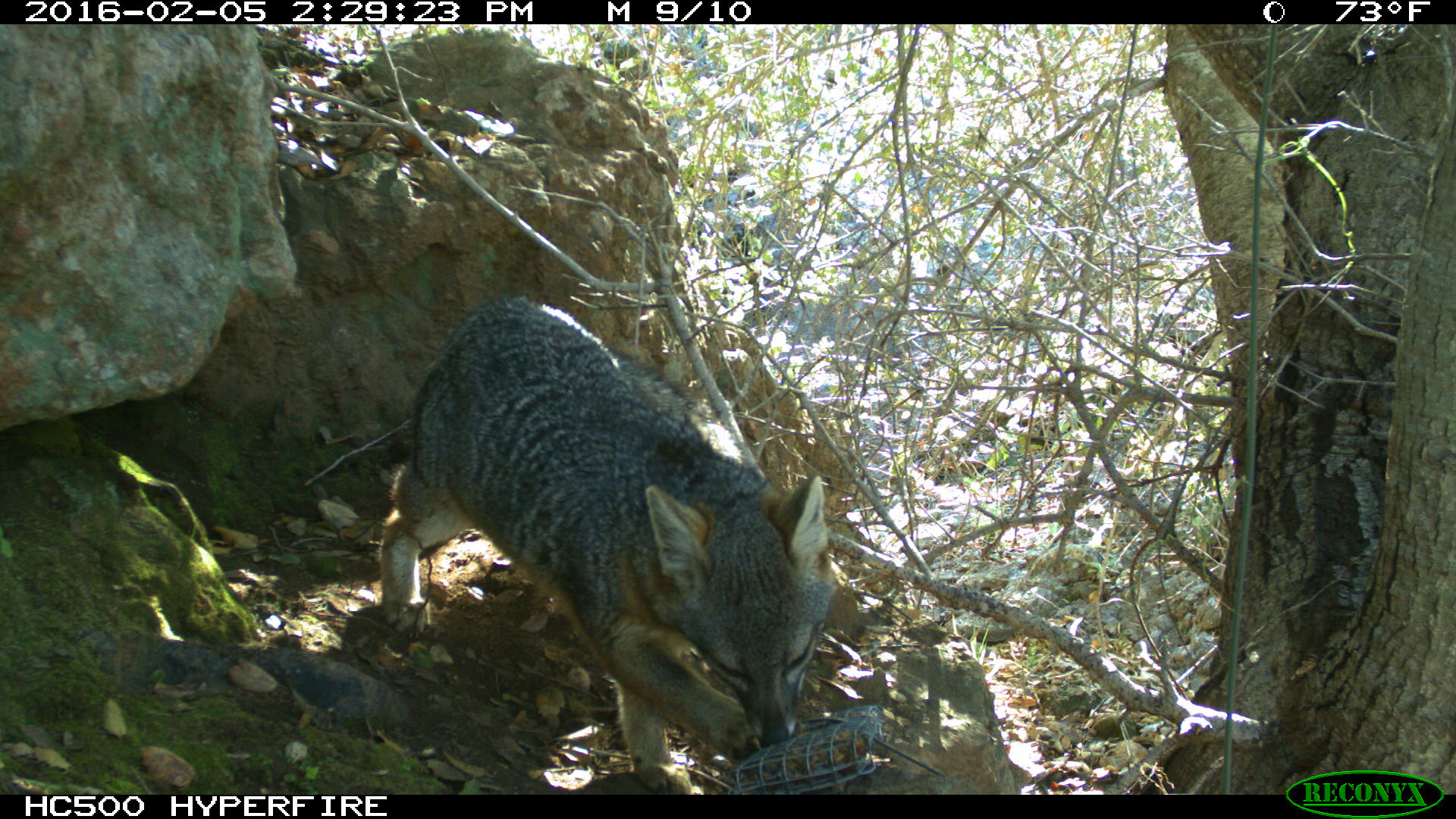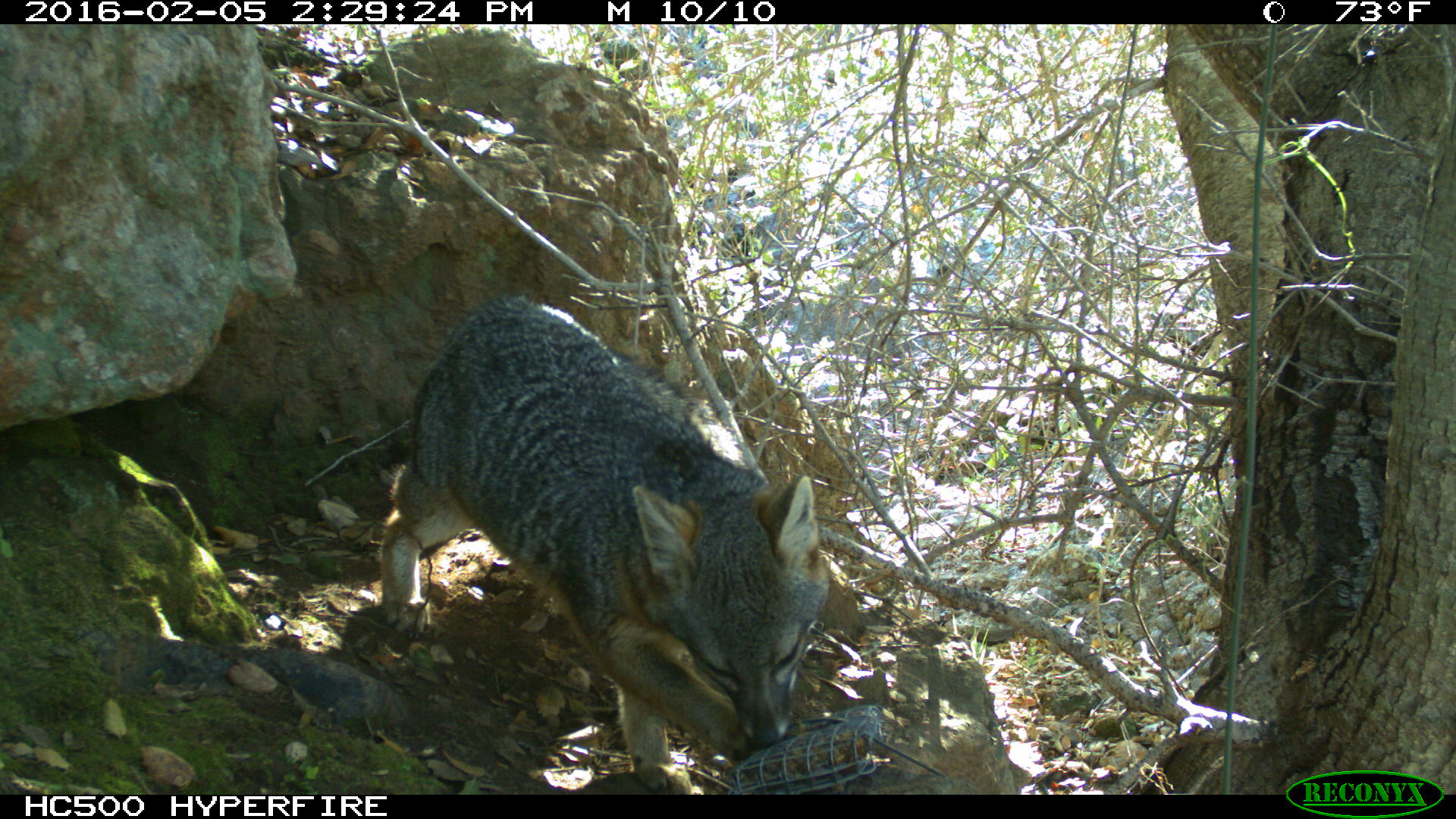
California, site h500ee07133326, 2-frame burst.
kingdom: Animalia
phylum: Chordata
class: Mammalia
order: Carnivora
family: Canidae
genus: Urocyon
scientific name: Urocyon littoralis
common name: island fox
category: fox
Fox (island fox) (Urocyon littoralis).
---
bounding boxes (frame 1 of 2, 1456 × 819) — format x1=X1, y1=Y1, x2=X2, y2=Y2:
fox: x1=380, y1=293, x2=837, y2=795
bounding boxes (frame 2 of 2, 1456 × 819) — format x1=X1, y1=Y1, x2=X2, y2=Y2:
fox: x1=380, y1=298, x2=830, y2=794